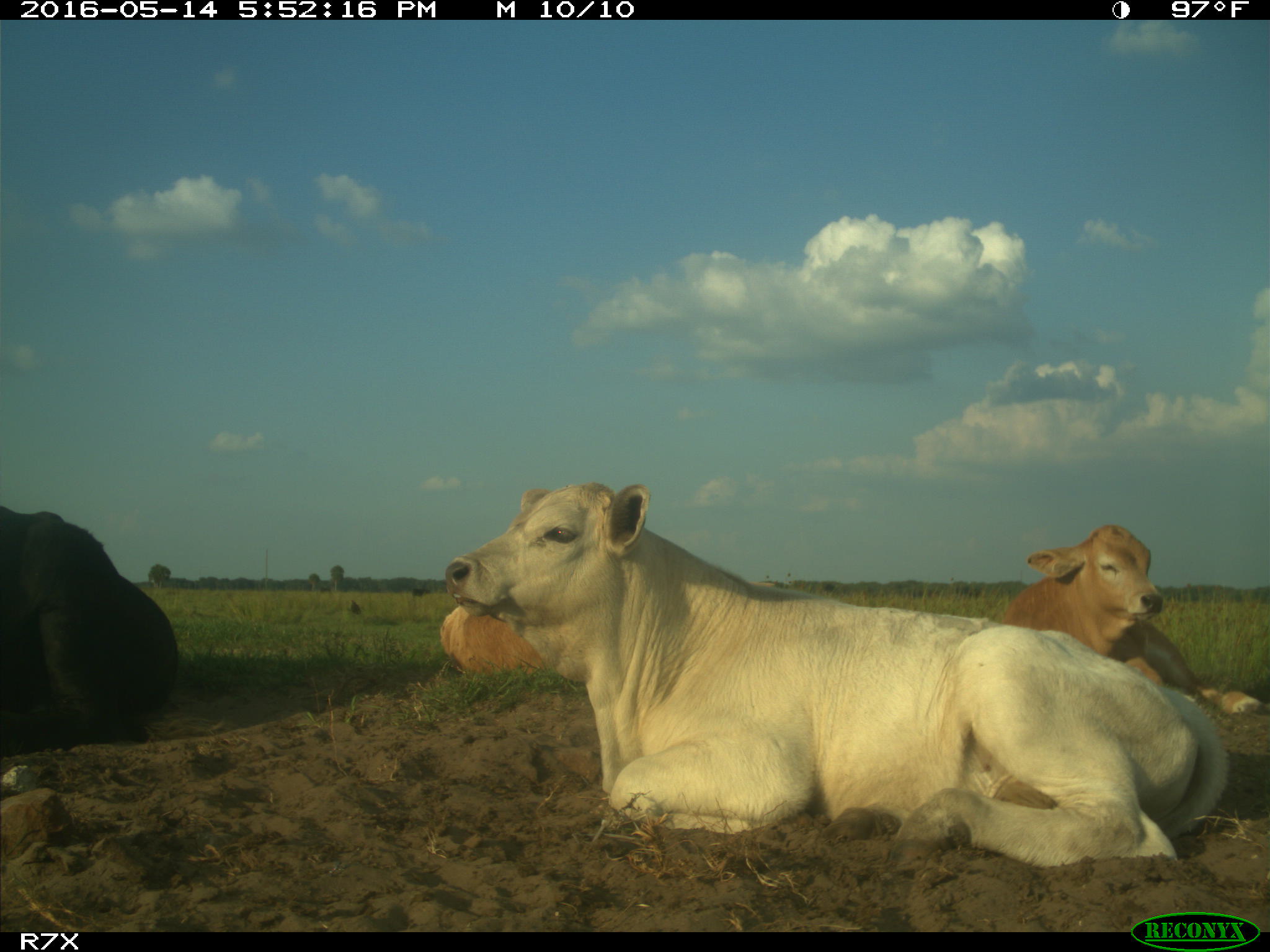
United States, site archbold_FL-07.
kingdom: Animalia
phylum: Chordata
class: Mammalia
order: Artiodactyla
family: Bovidae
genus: Bos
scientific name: Bos taurus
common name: domestic cow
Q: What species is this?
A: Bos taurus (domestic cow).